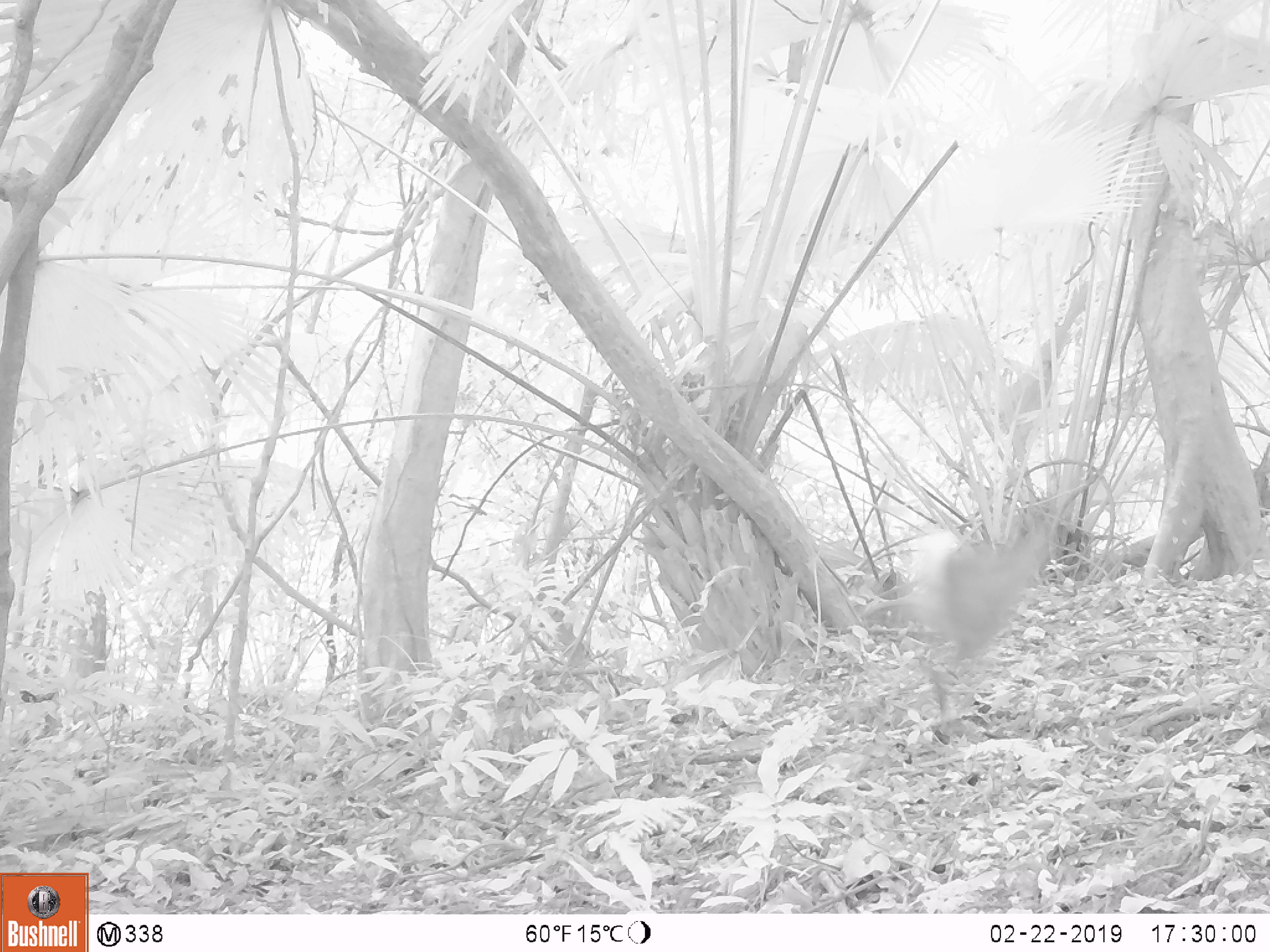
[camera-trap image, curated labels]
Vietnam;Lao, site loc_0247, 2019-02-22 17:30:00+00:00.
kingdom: Animalia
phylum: Chordata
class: Mammalia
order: Artiodactyla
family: Cervidae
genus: Muntiacus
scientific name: Muntiacus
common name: muntjacs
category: unidentified muntjac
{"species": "unidentified muntjac (muntjacs) (Muntiacus)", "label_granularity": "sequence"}